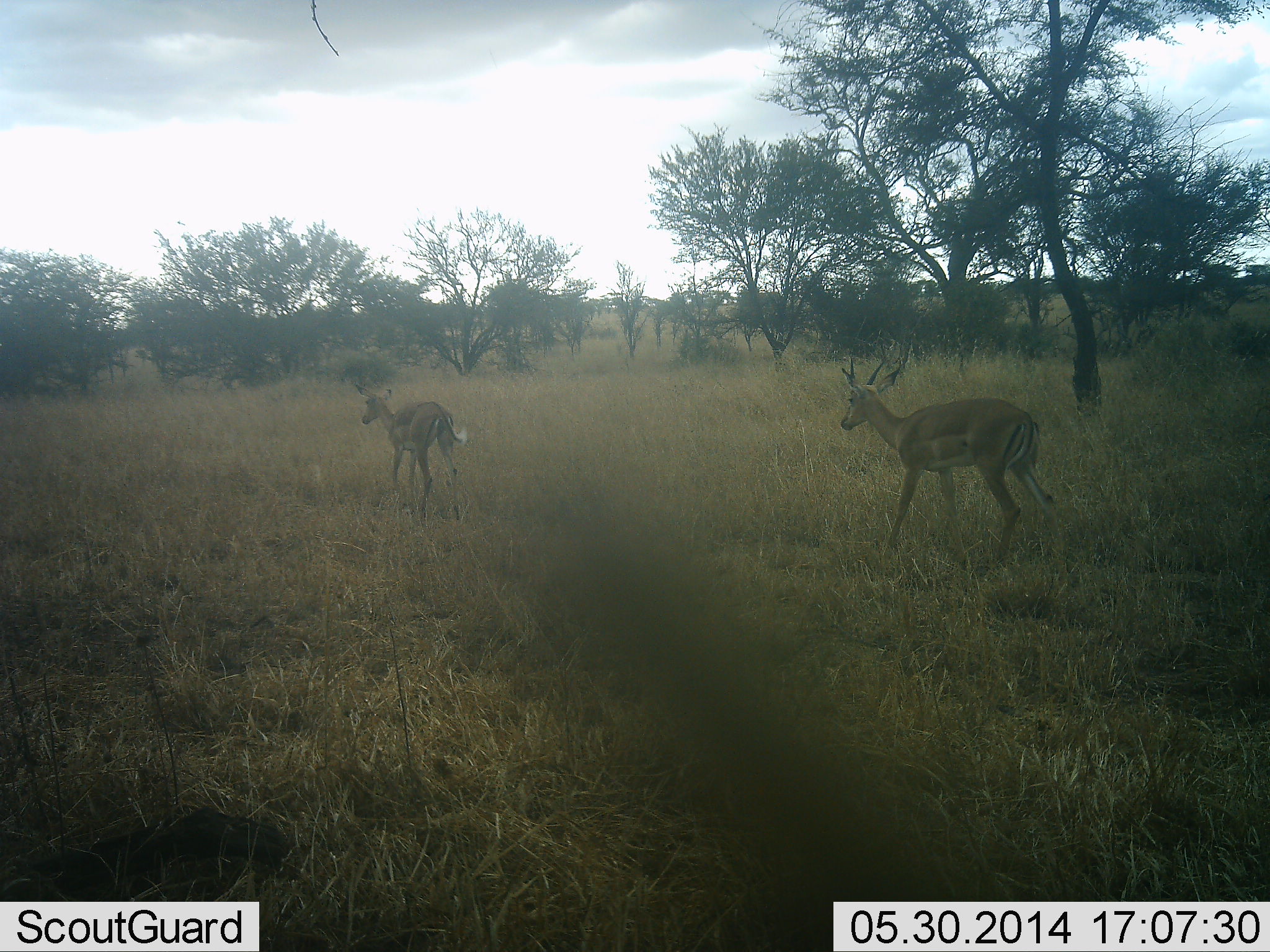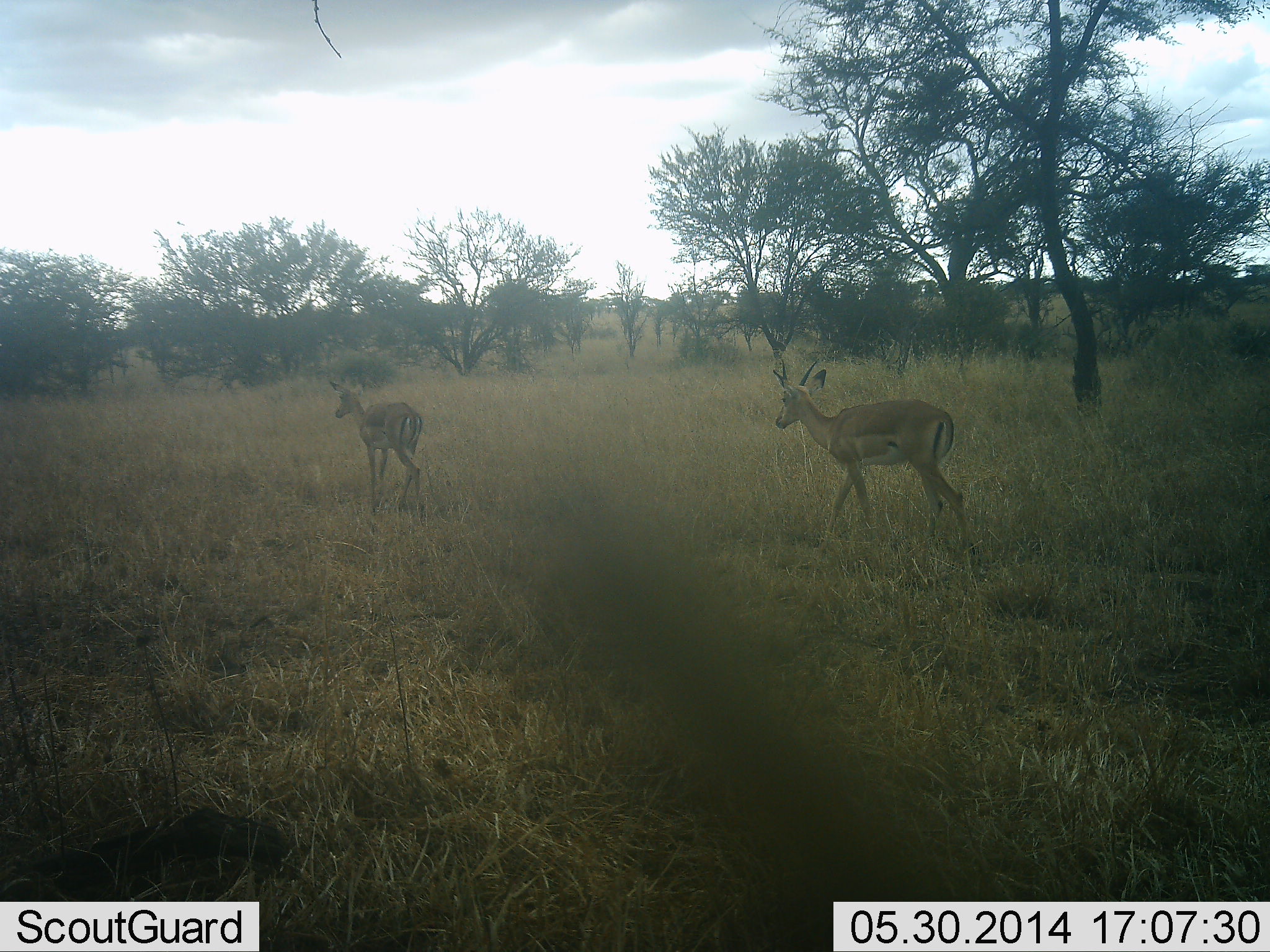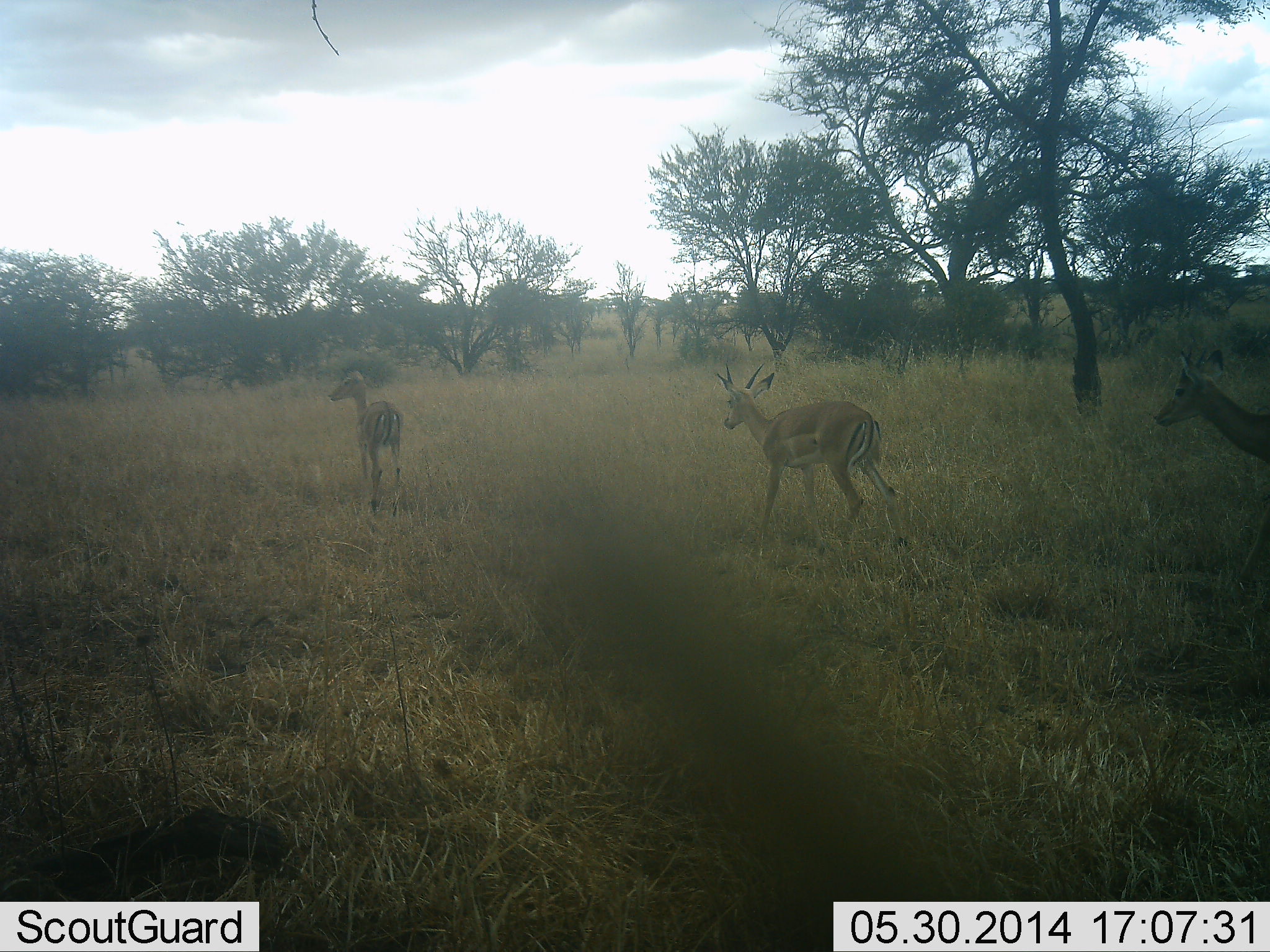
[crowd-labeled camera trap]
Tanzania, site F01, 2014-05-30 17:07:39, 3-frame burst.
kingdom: Animalia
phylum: Chordata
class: Mammalia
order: Artiodactyla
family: Bovidae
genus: Aepyceros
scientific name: Aepyceros melampus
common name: impala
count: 3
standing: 0%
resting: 0%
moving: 100%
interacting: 0%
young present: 0%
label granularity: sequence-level